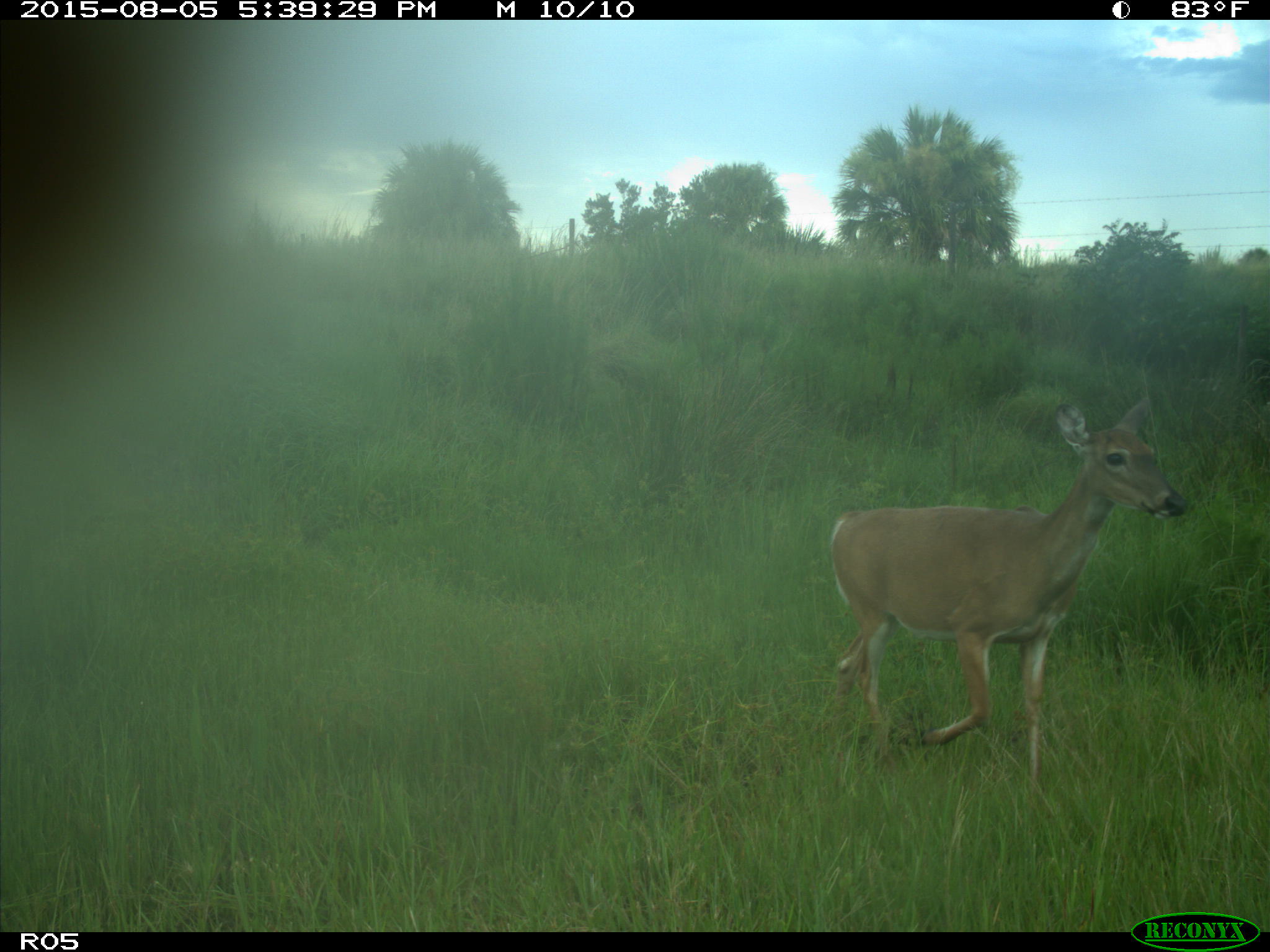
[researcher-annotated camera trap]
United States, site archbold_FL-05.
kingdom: Animalia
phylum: Chordata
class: Mammalia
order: Artiodactyla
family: Cervidae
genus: Odocoileus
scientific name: Odocoileus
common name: deer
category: unidentified deer